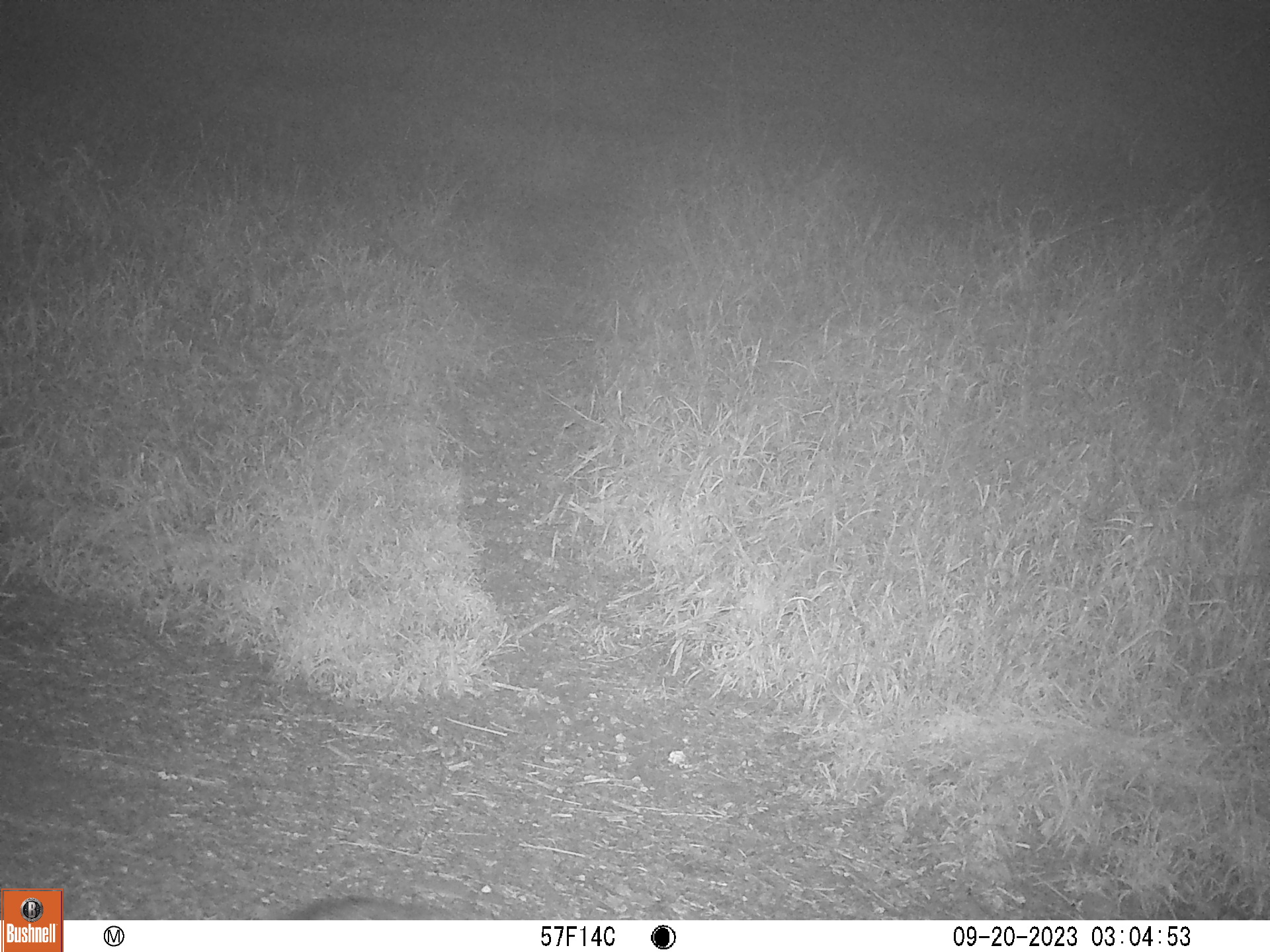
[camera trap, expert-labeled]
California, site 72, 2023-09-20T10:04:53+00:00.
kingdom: Animalia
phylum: Chordata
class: Mammalia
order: Carnivora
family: Canidae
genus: Urocyon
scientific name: Urocyon cinereoargenteus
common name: gray fox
Gray fox (Urocyon cinereoargenteus).